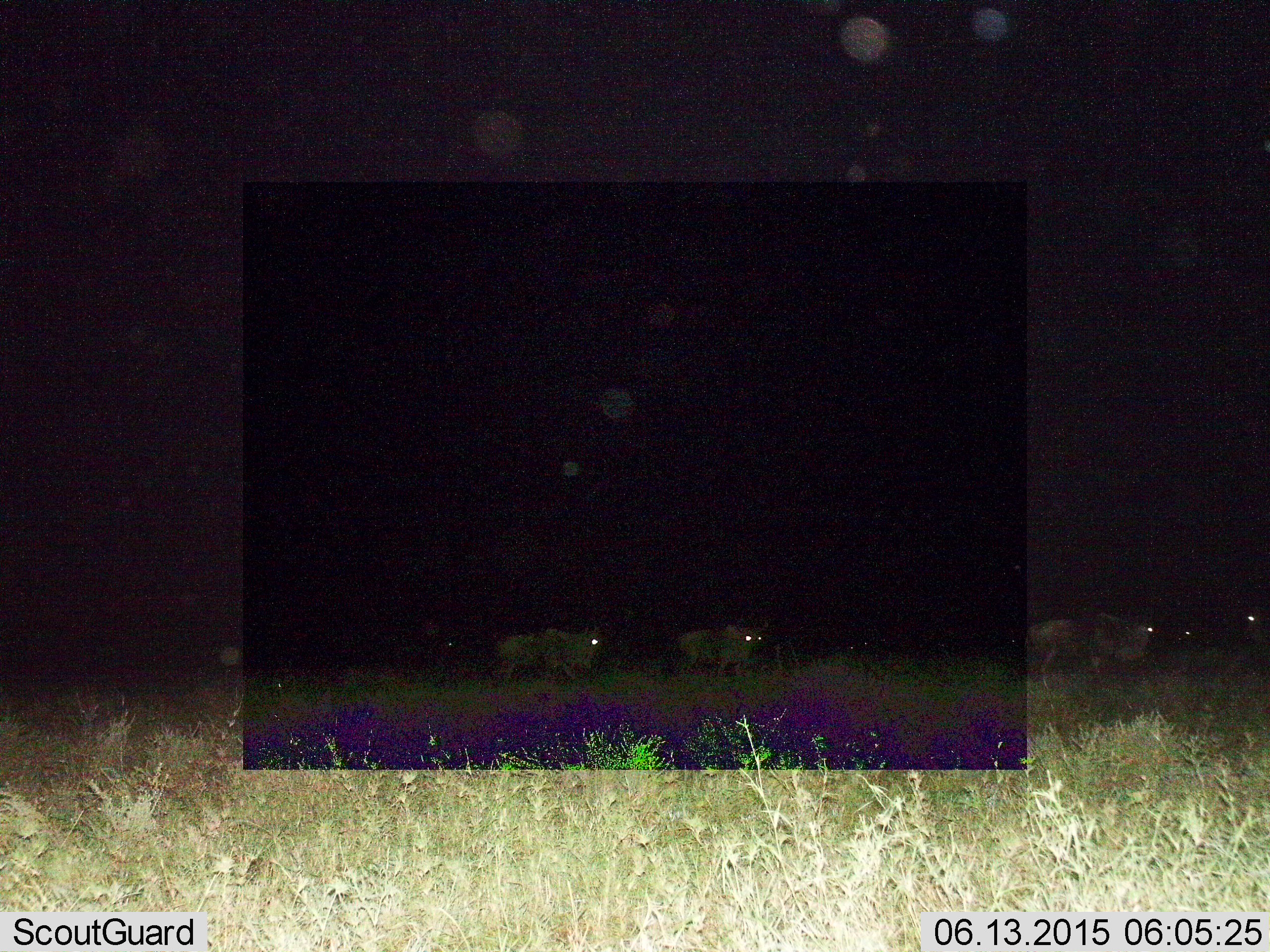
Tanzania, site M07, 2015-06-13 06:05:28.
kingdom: Animalia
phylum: Chordata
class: Mammalia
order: Artiodactyla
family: Bovidae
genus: Connochaetes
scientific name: Connochaetes taurinus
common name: blue wildebeest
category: wildebeest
Wildebeest (blue wildebeest) (Connochaetes taurinus), count 5. Behavior (volunteer vote fractions): standing 20%, resting 0%, moving 100%, interacting 10%. Young present (vote fraction): 0%. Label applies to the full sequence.